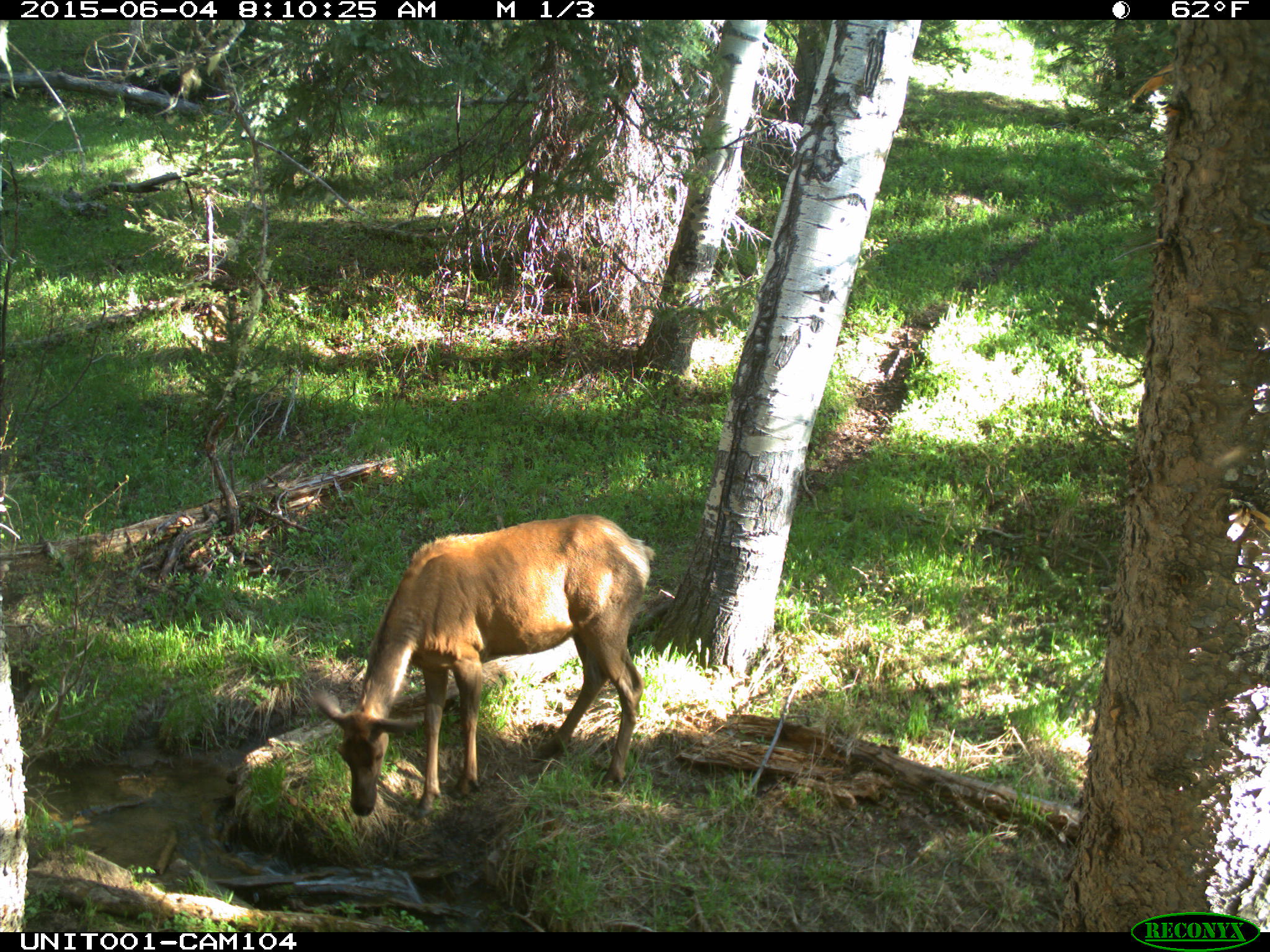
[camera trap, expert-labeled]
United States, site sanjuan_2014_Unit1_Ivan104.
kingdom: Animalia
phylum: Chordata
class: Mammalia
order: Artiodactyla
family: Cervidae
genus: Cervus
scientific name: Cervus elaphus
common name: red deer